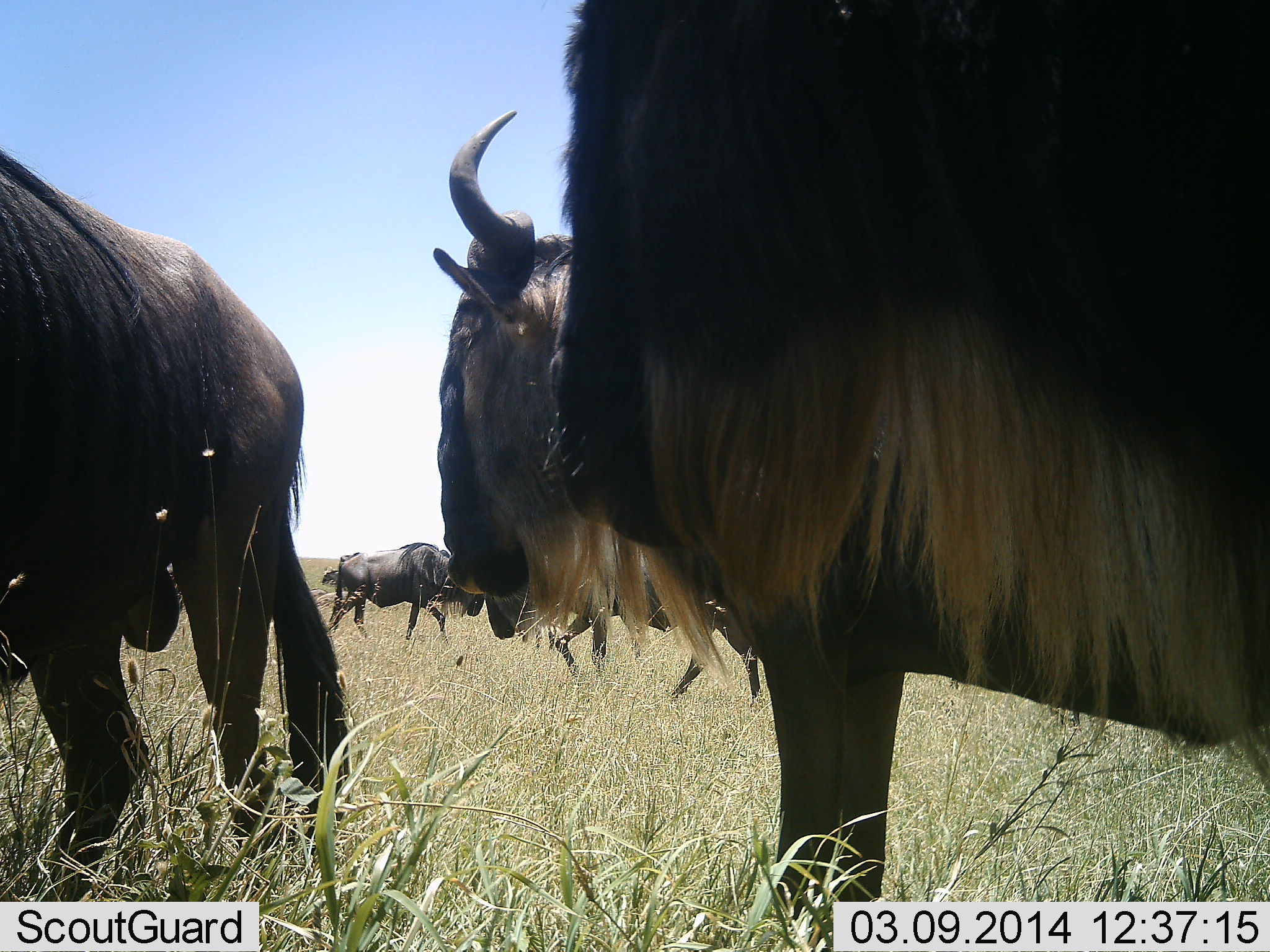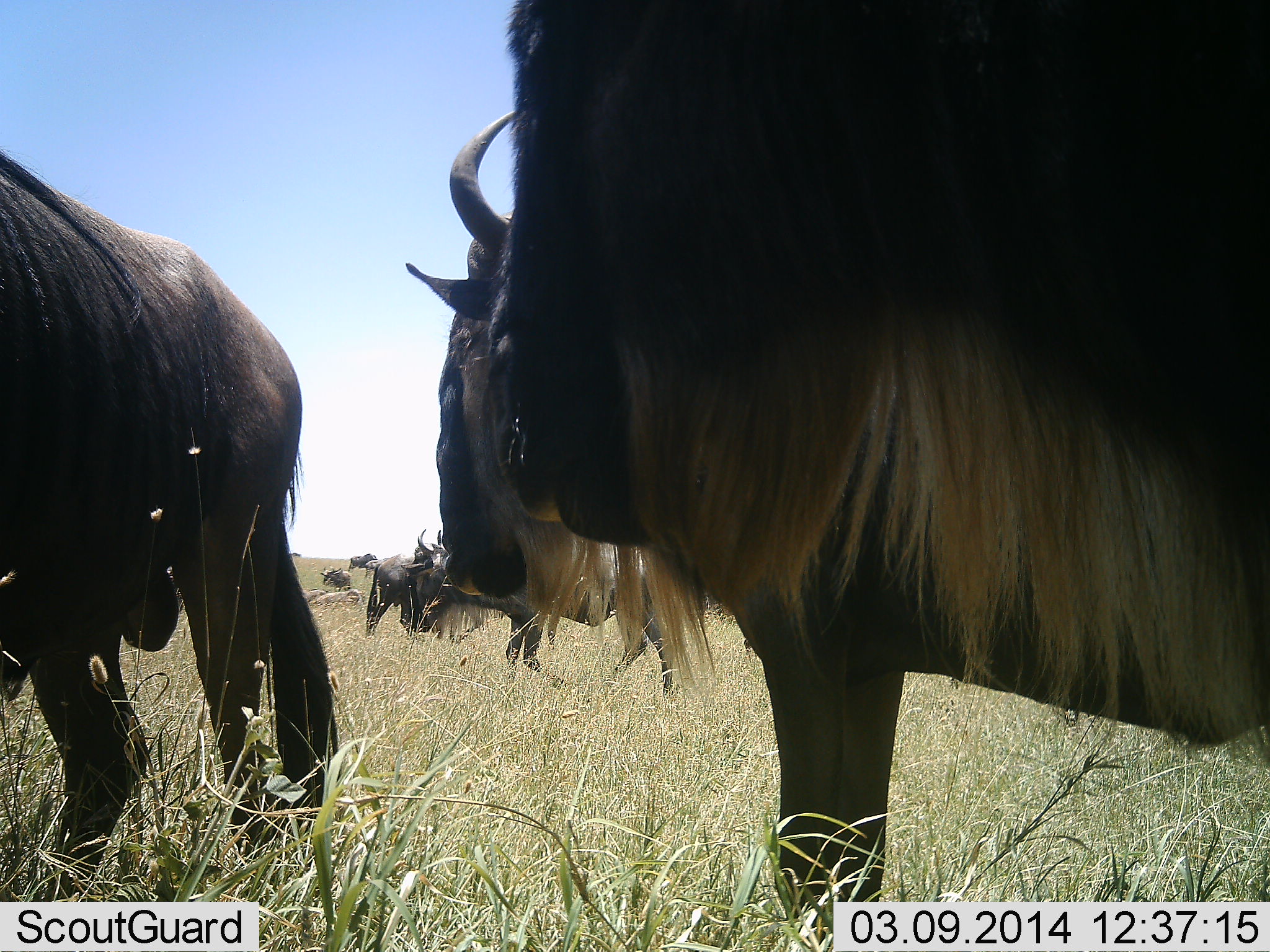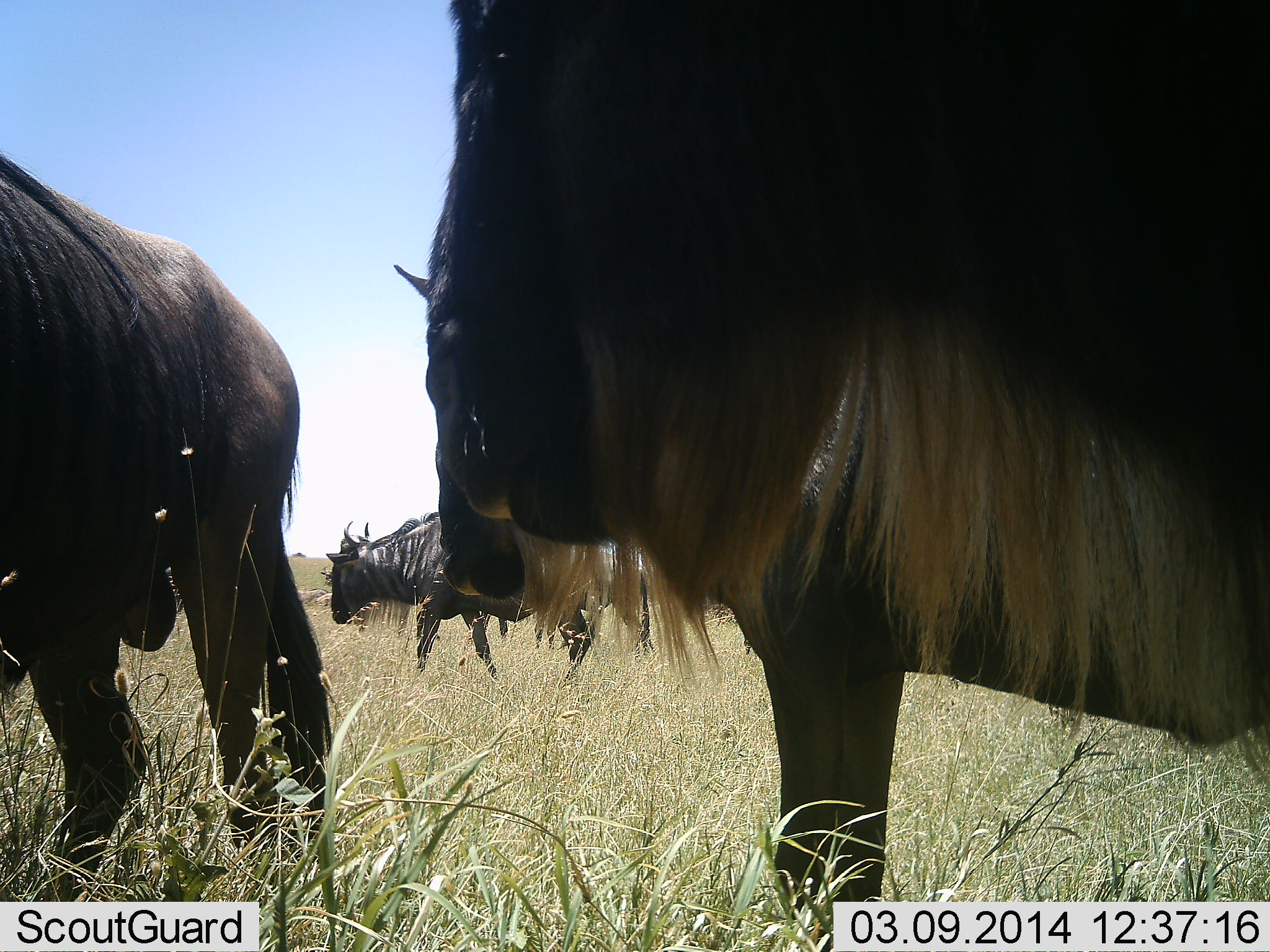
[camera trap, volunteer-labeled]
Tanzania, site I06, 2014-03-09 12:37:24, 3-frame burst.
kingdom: Animalia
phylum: Chordata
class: Mammalia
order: Artiodactyla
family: Bovidae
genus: Connochaetes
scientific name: Connochaetes taurinus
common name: blue wildebeest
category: wildebeest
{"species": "wildebeest (blue wildebeest) (Connochaetes taurinus)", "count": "5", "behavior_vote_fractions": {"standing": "80%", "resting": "20%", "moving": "64%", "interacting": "7%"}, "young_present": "0%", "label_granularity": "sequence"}